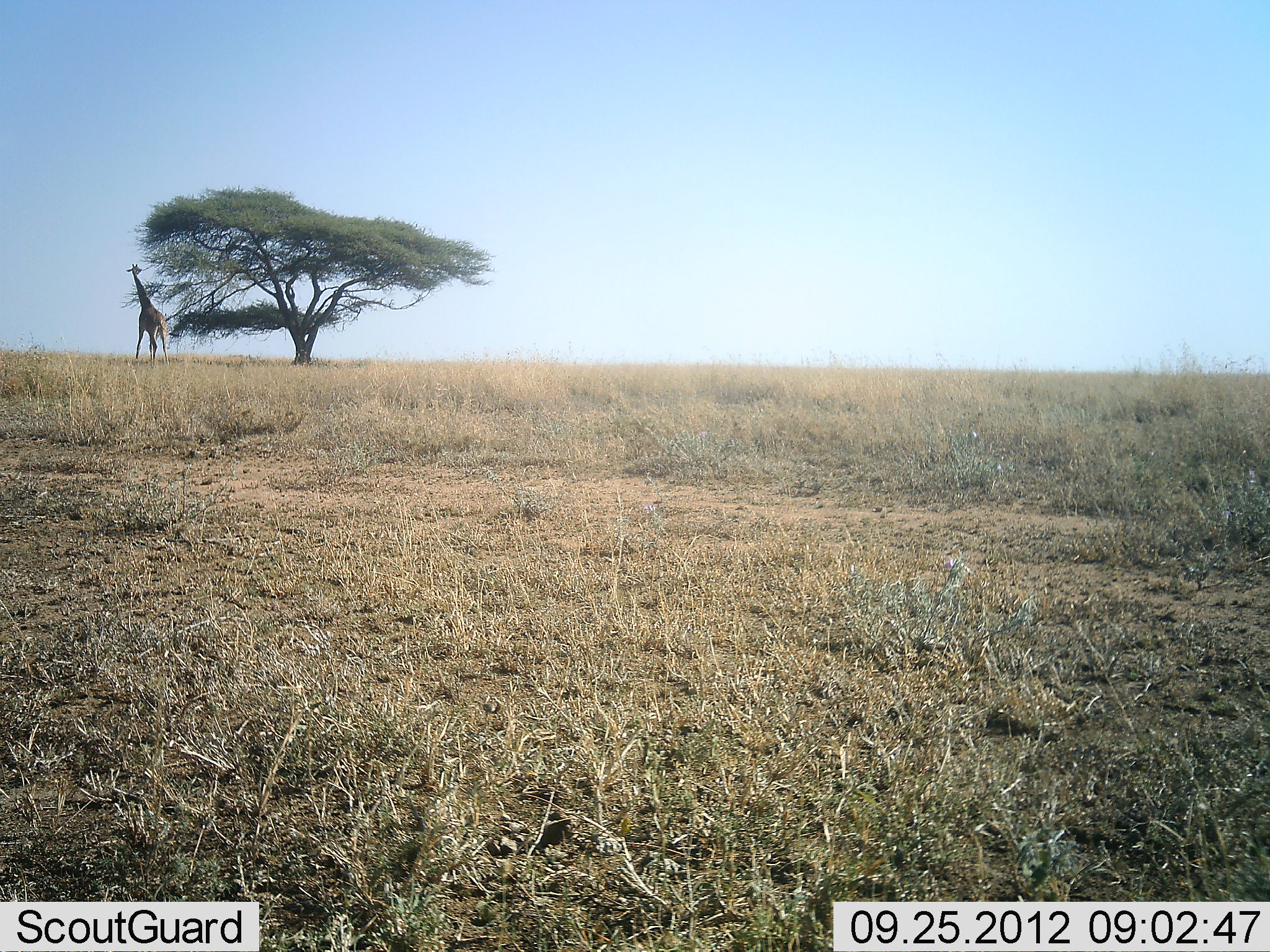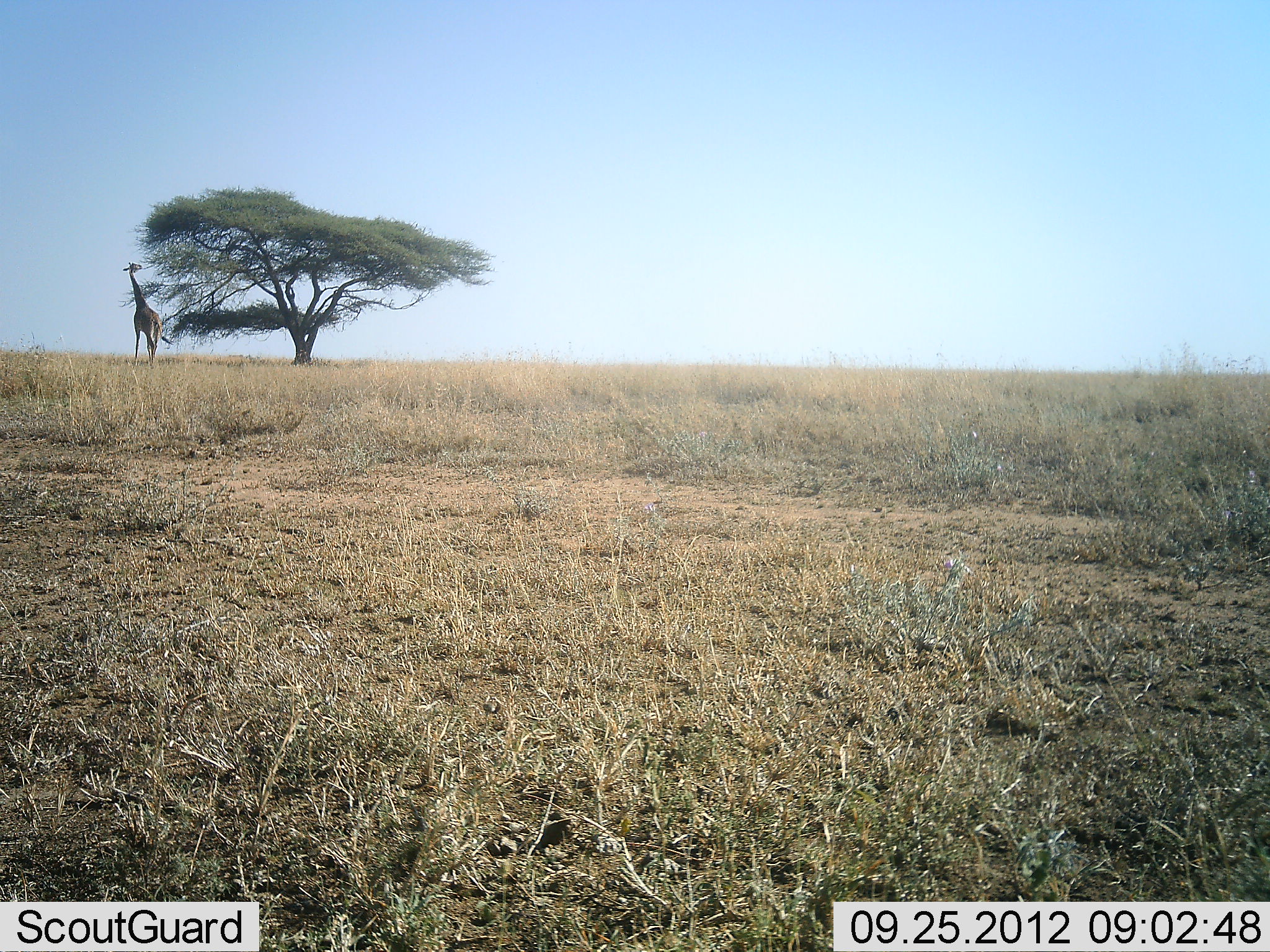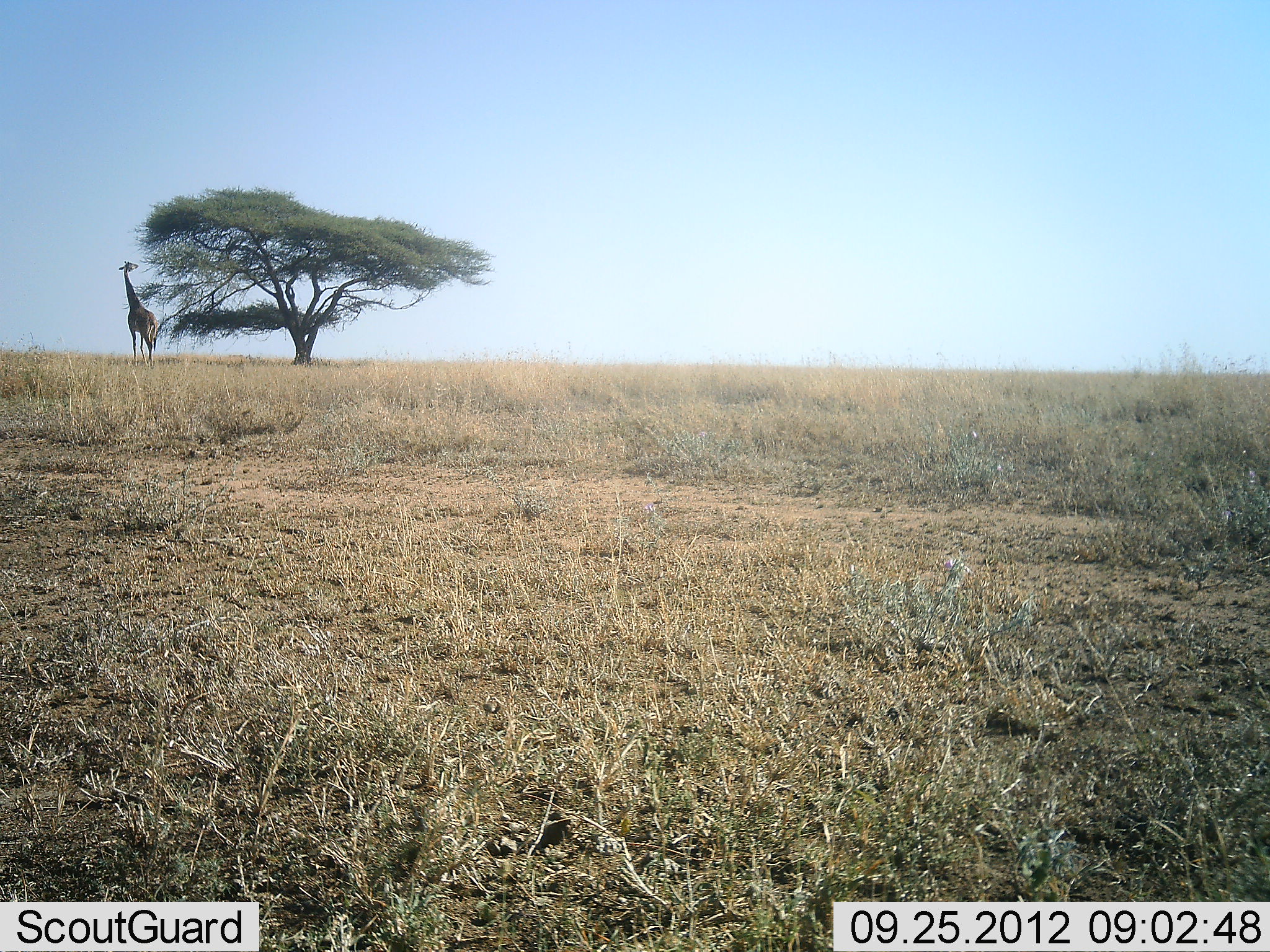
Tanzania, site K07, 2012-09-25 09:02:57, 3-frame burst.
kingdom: Animalia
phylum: Chordata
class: Mammalia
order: Artiodactyla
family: Giraffidae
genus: Giraffa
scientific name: Giraffa camelopardalis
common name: giraffe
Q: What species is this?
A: Giraffe (Giraffa camelopardalis).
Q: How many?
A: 1.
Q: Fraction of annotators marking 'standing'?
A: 40%.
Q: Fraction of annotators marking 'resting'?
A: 0%.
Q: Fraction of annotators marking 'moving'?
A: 20%.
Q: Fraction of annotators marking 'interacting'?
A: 0%.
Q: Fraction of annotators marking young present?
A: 0%.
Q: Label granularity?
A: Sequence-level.